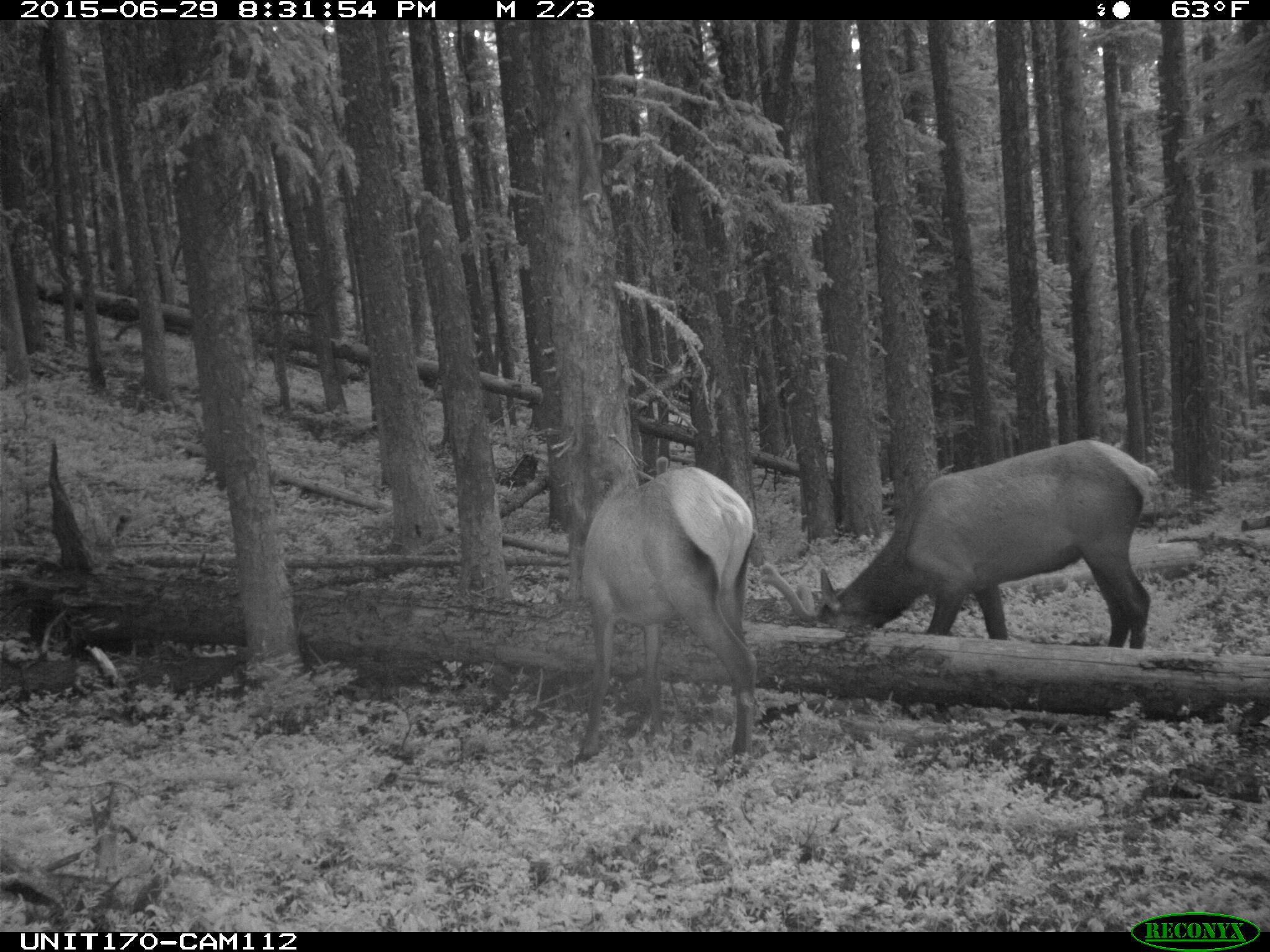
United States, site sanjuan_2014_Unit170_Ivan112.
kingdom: Animalia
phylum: Chordata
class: Mammalia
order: Artiodactyla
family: Cervidae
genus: Cervus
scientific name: Cervus elaphus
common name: red deer